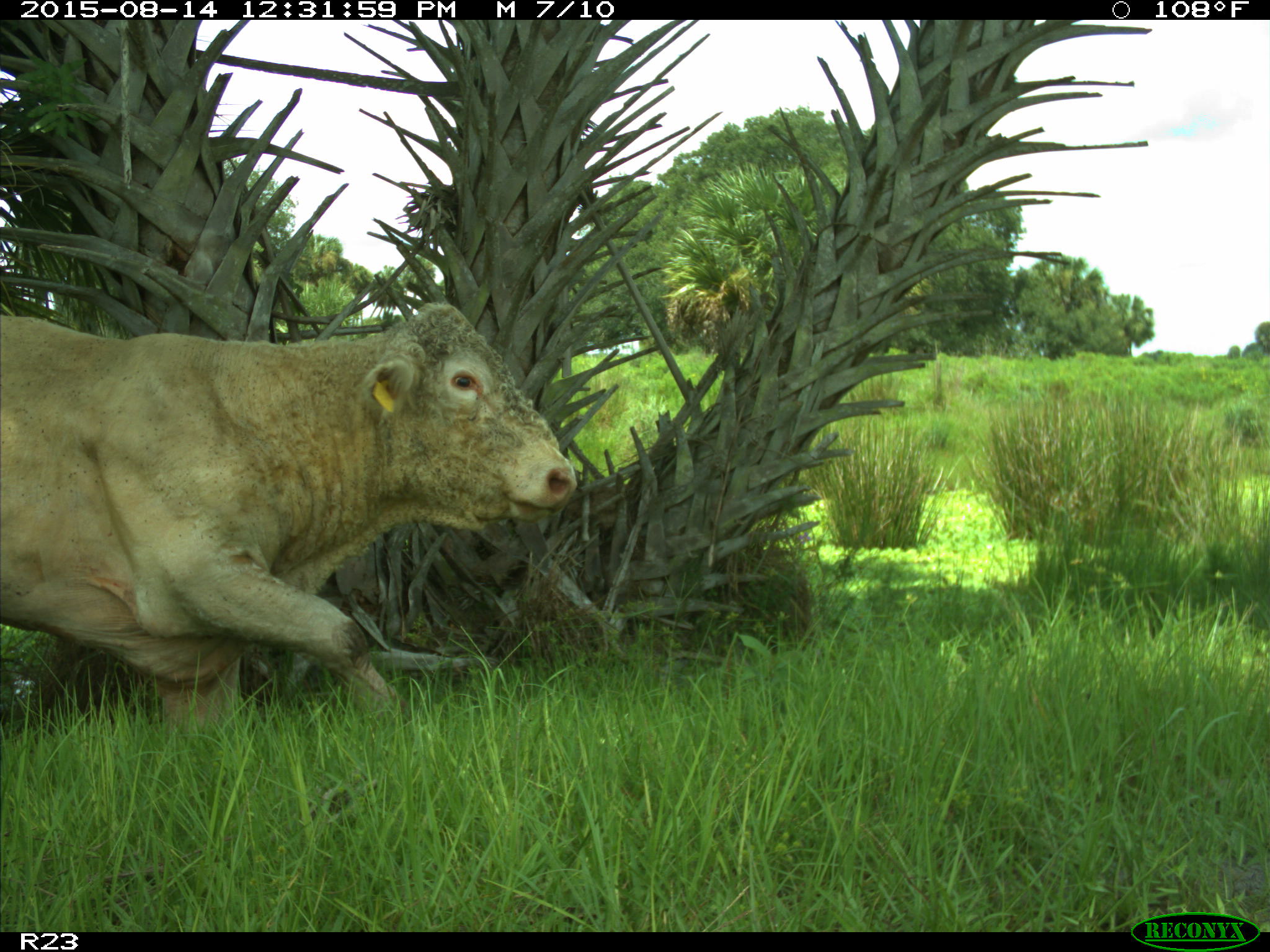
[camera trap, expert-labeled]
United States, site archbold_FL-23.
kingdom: Animalia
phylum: Chordata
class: Mammalia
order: Artiodactyla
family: Bovidae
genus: Bos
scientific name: Bos taurus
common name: domestic cow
Bos taurus (domestic cow).